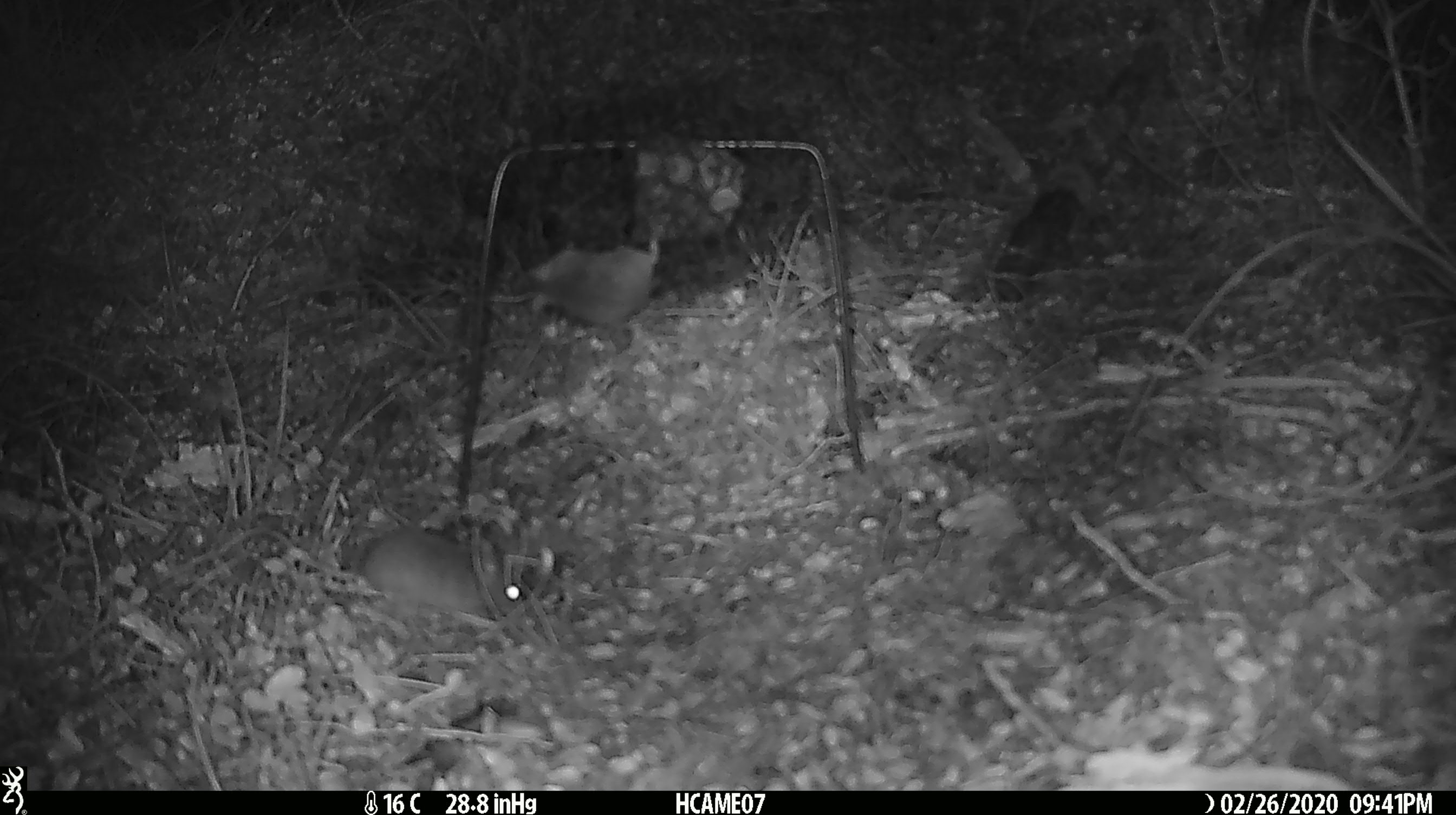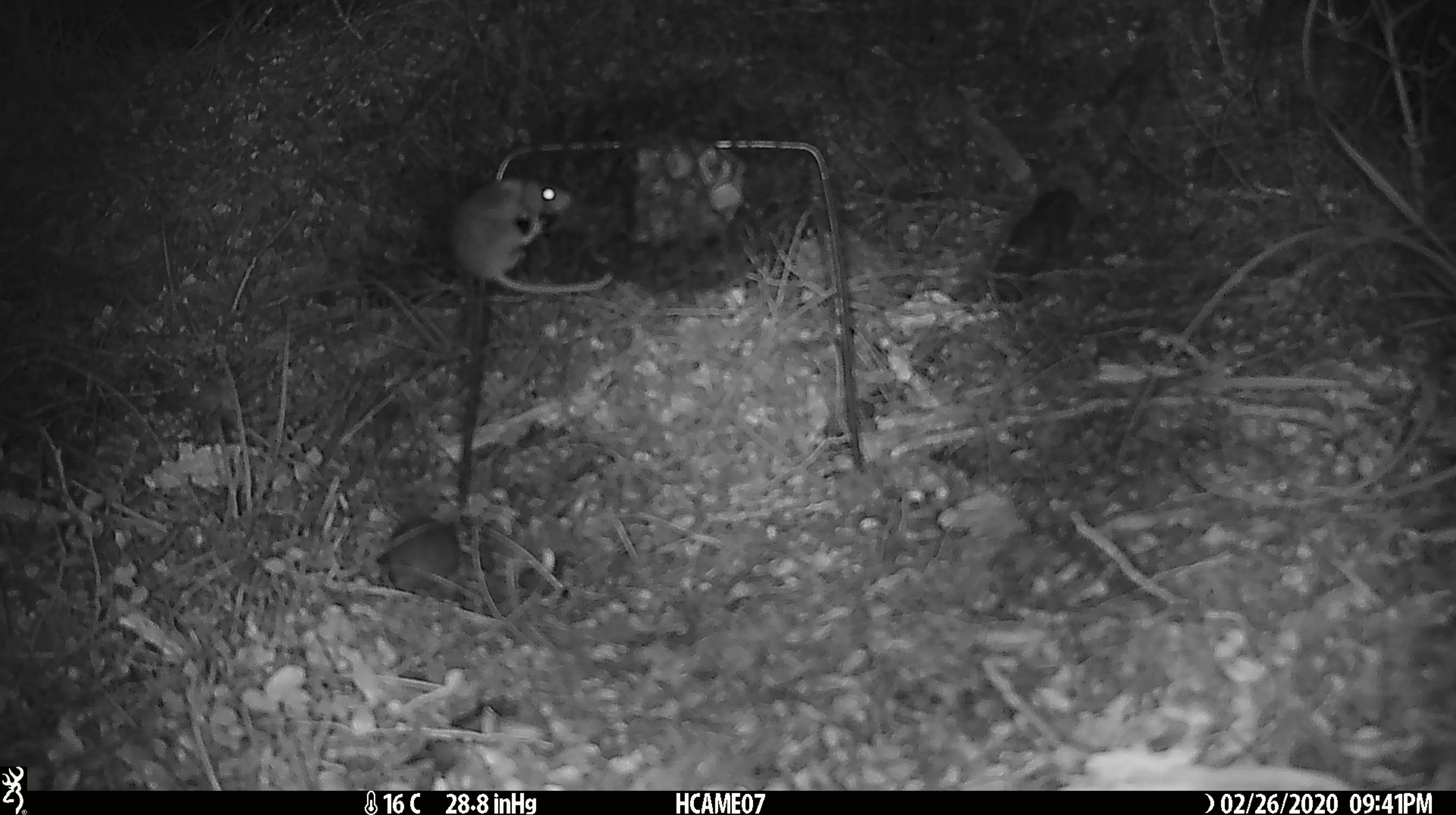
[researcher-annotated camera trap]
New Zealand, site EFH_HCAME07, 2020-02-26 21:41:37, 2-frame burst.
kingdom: Animalia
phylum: Chordata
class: Mammalia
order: Rodentia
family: Muridae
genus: Mus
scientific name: Mus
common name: mouse